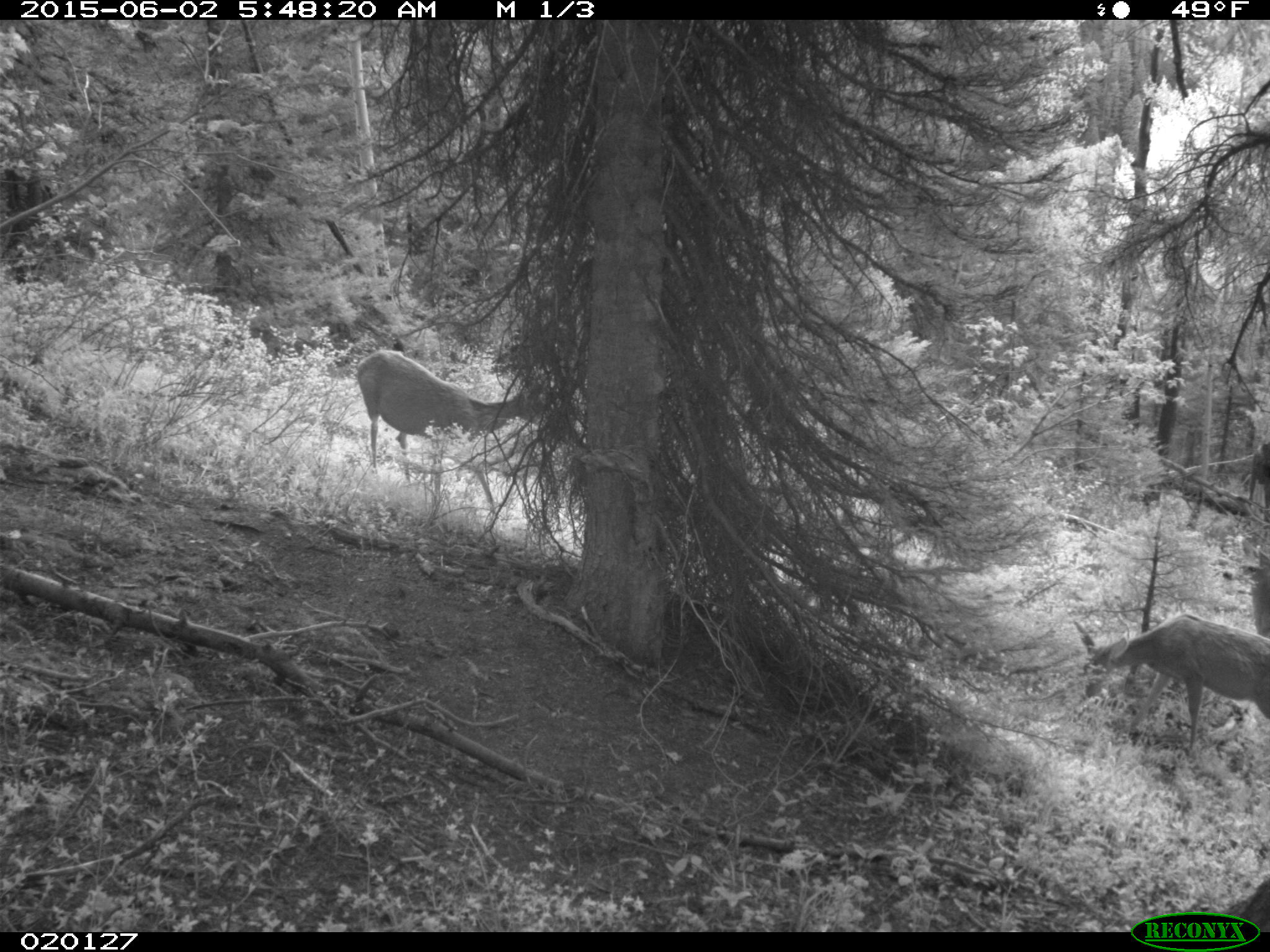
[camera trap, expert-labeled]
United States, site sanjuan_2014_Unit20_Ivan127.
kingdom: Animalia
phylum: Chordata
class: Mammalia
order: Artiodactyla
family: Cervidae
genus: Odocoileus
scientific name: Odocoileus hemionus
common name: mule deer